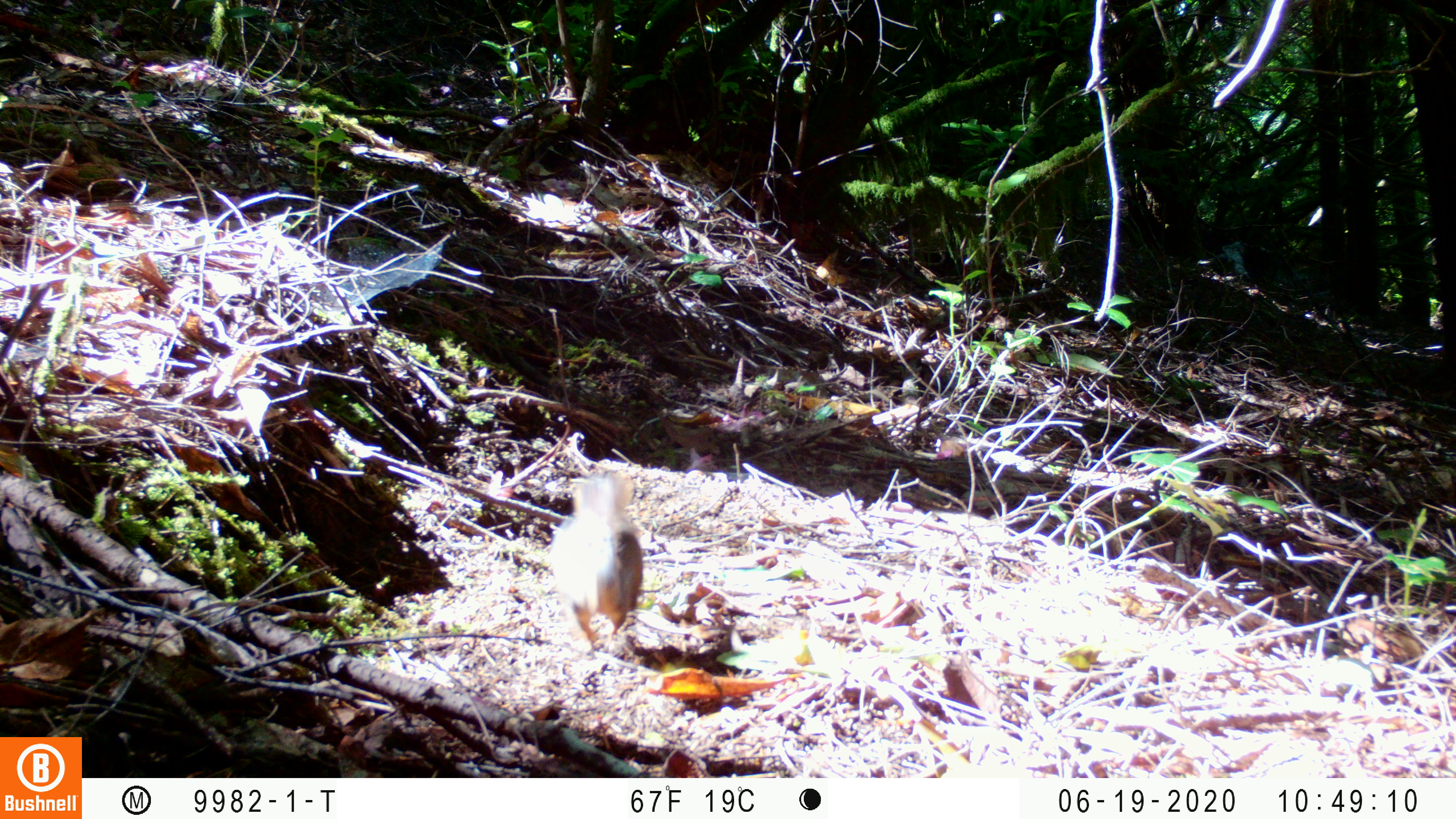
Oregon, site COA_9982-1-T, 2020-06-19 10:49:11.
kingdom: Animalia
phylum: Chordata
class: Mammalia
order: Rodentia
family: Sciuridae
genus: Tamiasciurus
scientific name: Tamiasciurus douglasii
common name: douglas squirrel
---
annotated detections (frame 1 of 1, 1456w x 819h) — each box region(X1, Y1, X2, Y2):
douglas squirrel: region(547, 468, 646, 652)